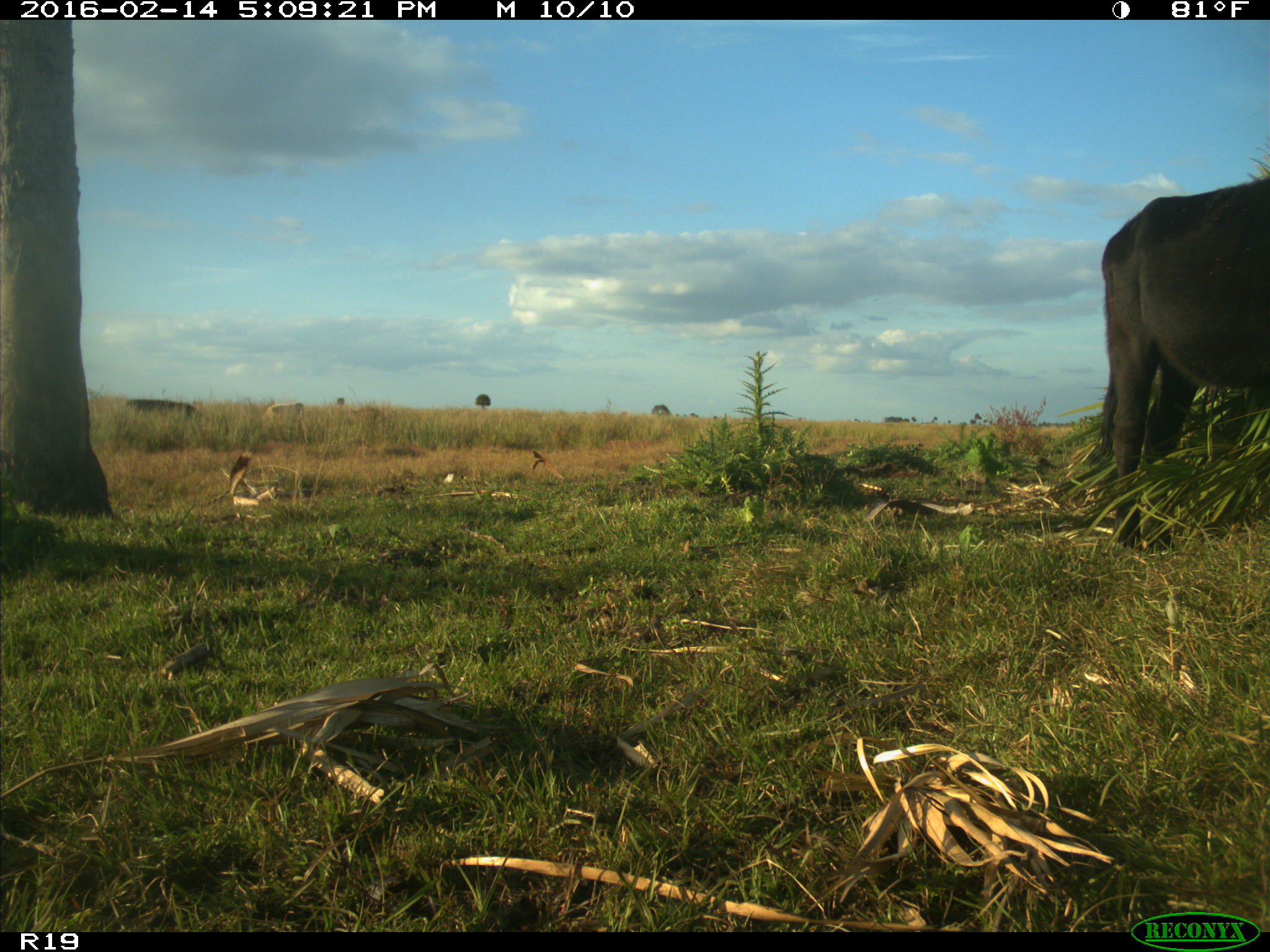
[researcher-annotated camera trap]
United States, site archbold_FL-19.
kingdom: Animalia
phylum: Chordata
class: Mammalia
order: Artiodactyla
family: Bovidae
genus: Bos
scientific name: Bos taurus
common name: domestic cow